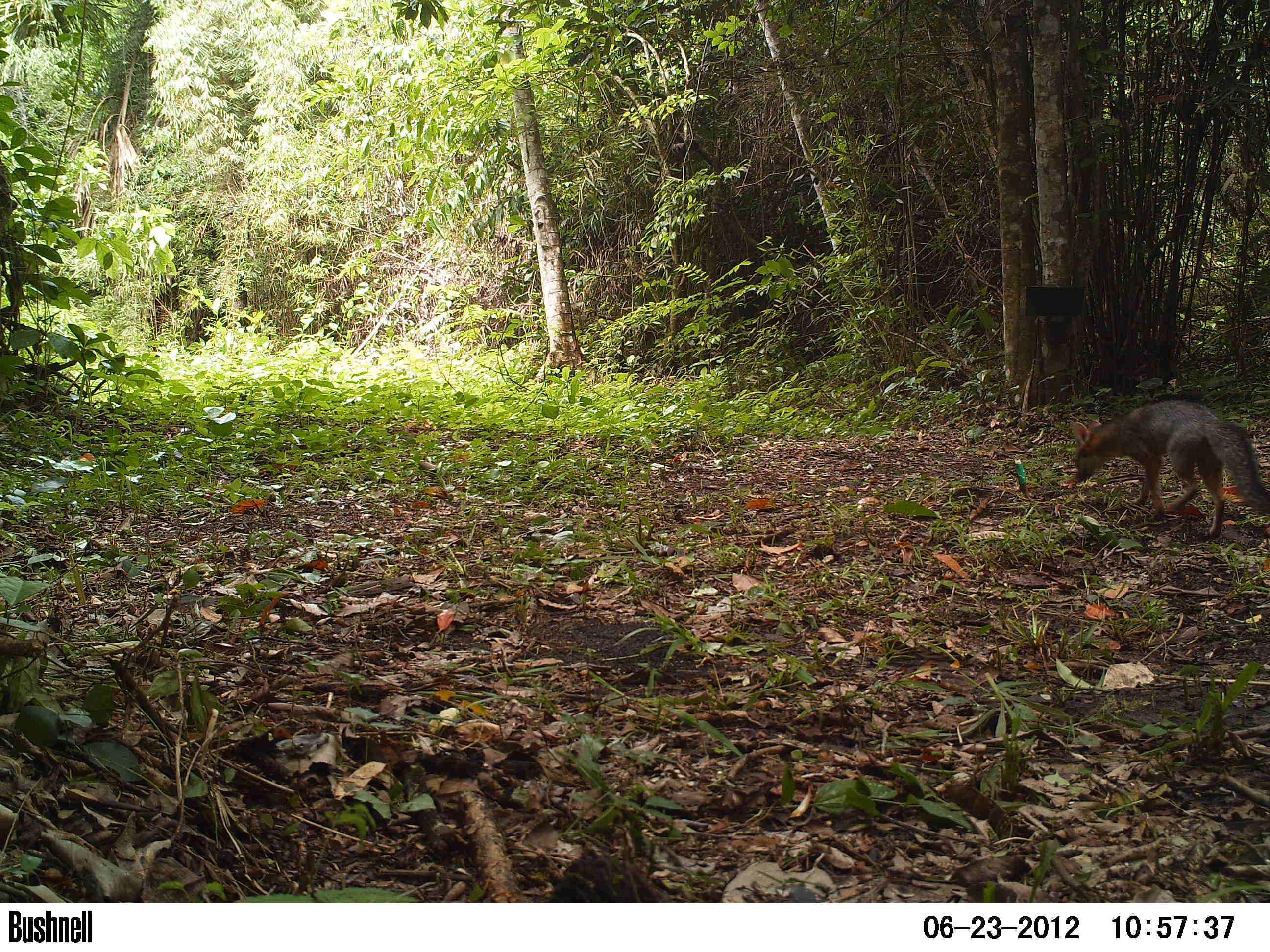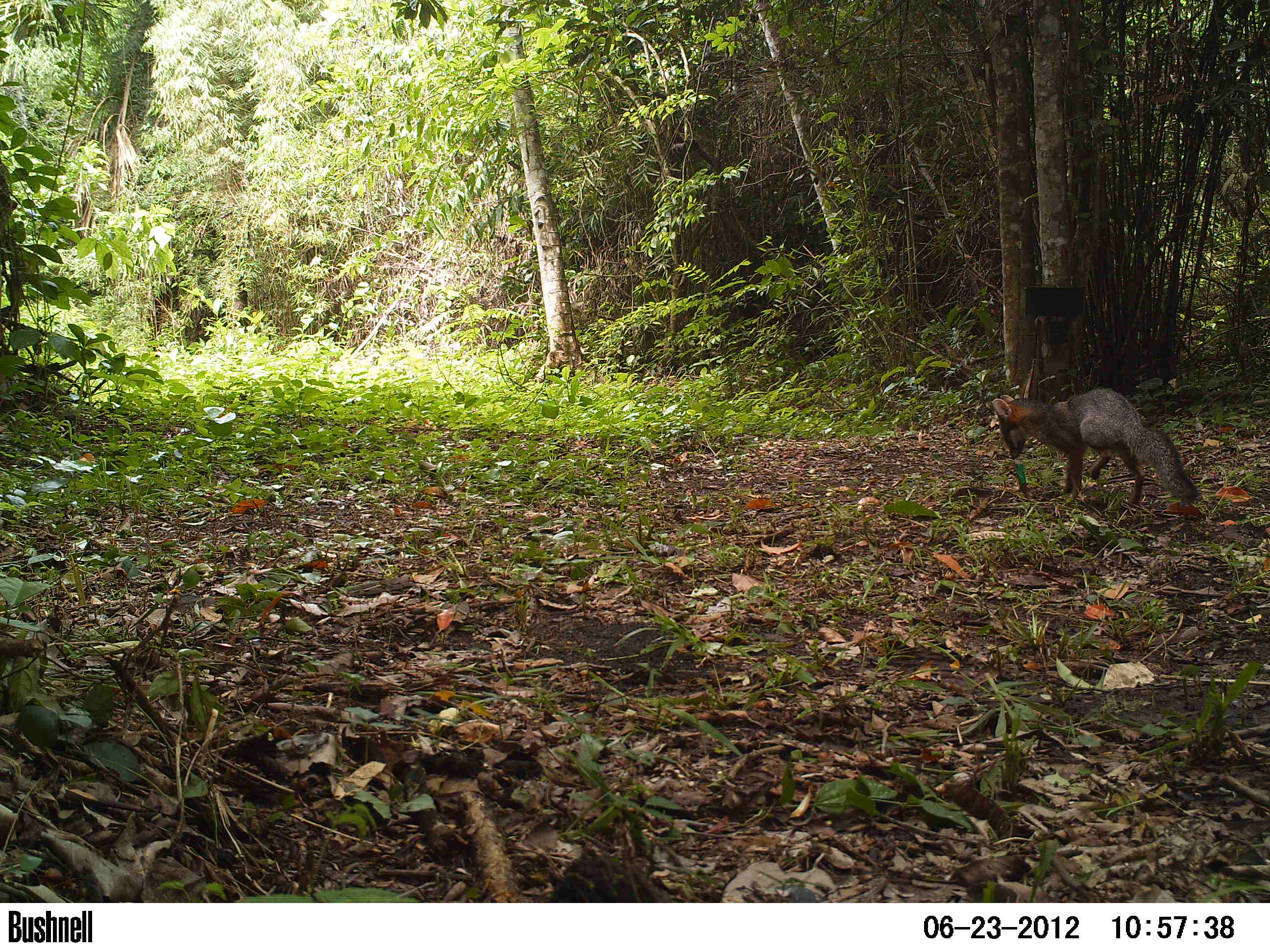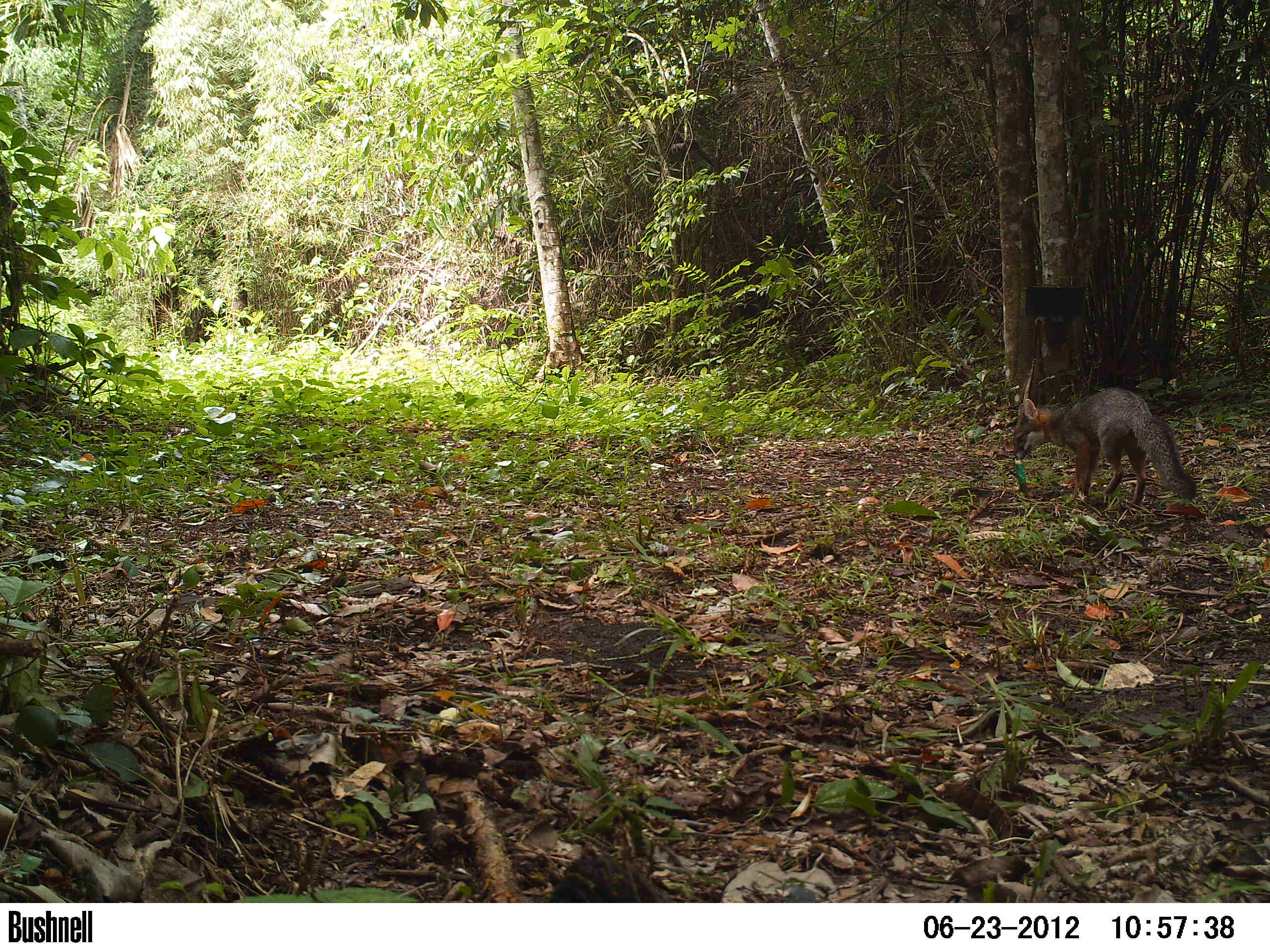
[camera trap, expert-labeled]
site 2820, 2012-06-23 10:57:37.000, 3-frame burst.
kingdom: Animalia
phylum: Chordata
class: Mammalia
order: Carnivora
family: Canidae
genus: Urocyon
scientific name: Urocyon cinereoargenteus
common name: gray fox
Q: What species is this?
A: Urocyon cinereoargenteus (gray fox).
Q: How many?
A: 1.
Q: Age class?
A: Adult.